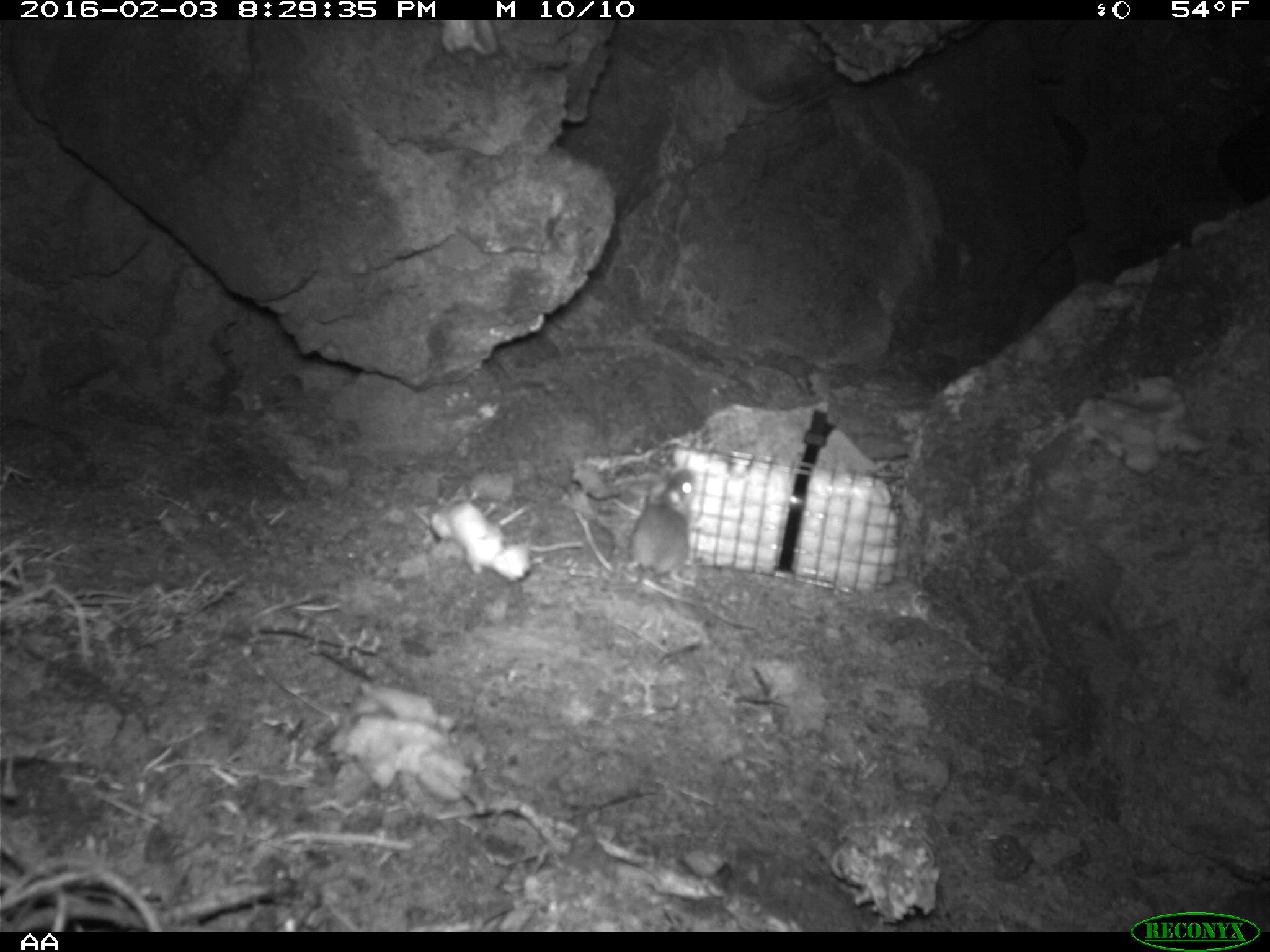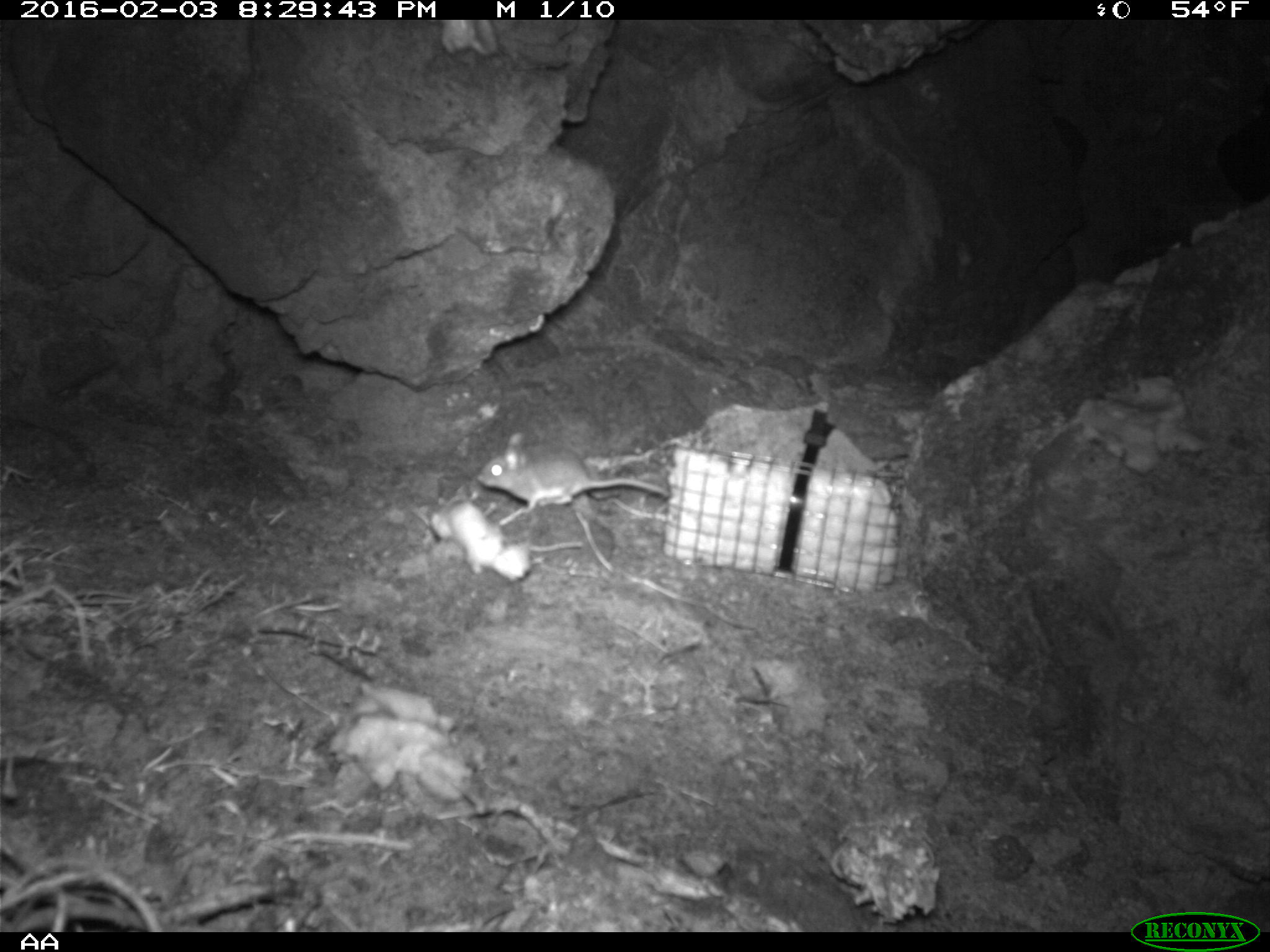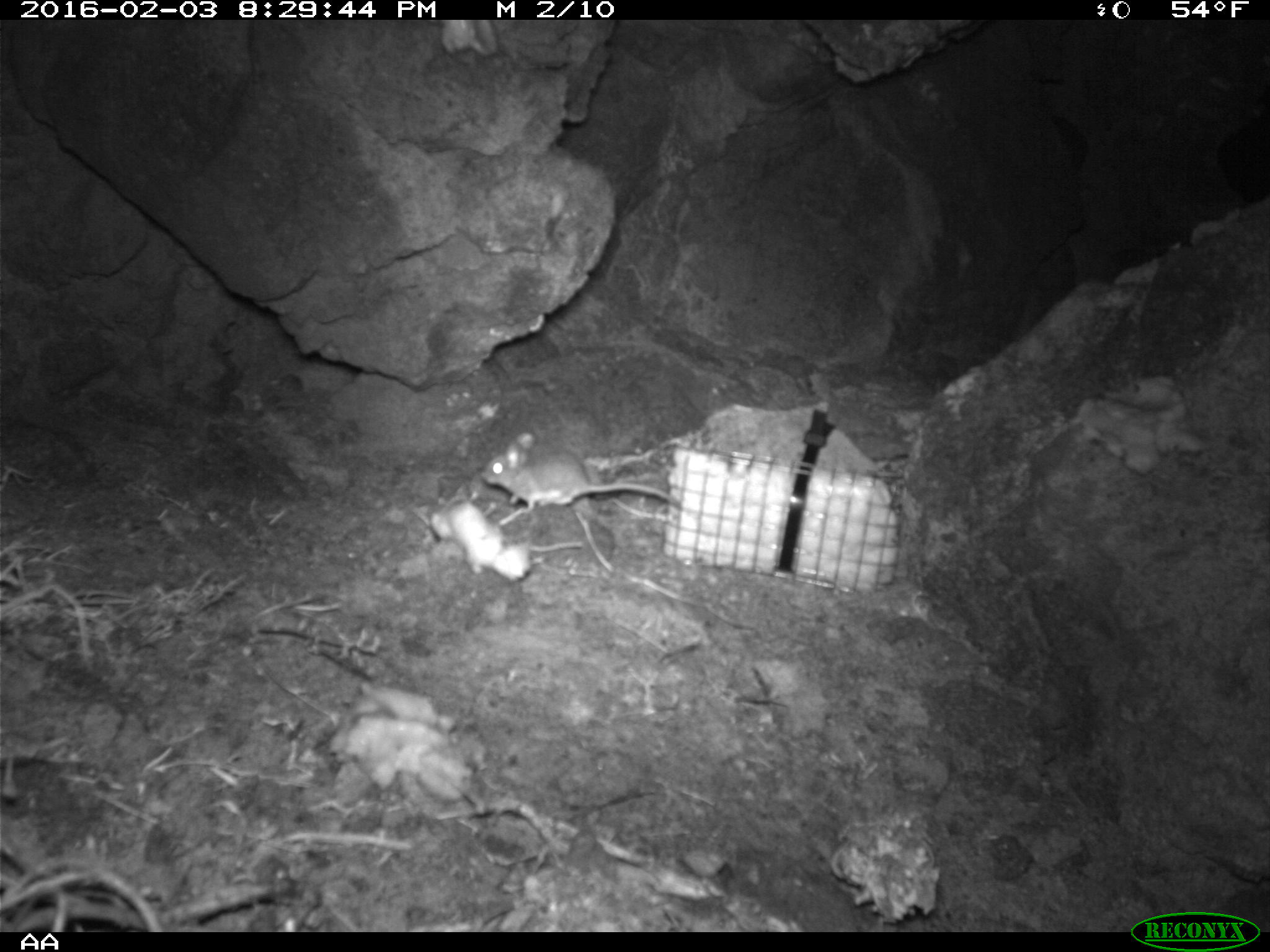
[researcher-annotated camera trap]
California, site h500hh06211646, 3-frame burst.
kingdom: Animalia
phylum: Chordata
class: Mammalia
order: Rodentia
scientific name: Rodentia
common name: rodent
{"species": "rodent (Rodentia)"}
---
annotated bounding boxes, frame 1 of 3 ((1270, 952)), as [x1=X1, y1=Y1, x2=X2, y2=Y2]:
rodent: [x1=597, y1=467, x2=696, y2=587]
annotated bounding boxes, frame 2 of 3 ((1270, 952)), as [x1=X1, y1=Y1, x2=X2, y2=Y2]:
rodent: [x1=476, y1=431, x2=670, y2=512]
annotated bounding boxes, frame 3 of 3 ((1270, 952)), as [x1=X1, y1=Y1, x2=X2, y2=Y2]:
rodent: [x1=481, y1=433, x2=680, y2=512]